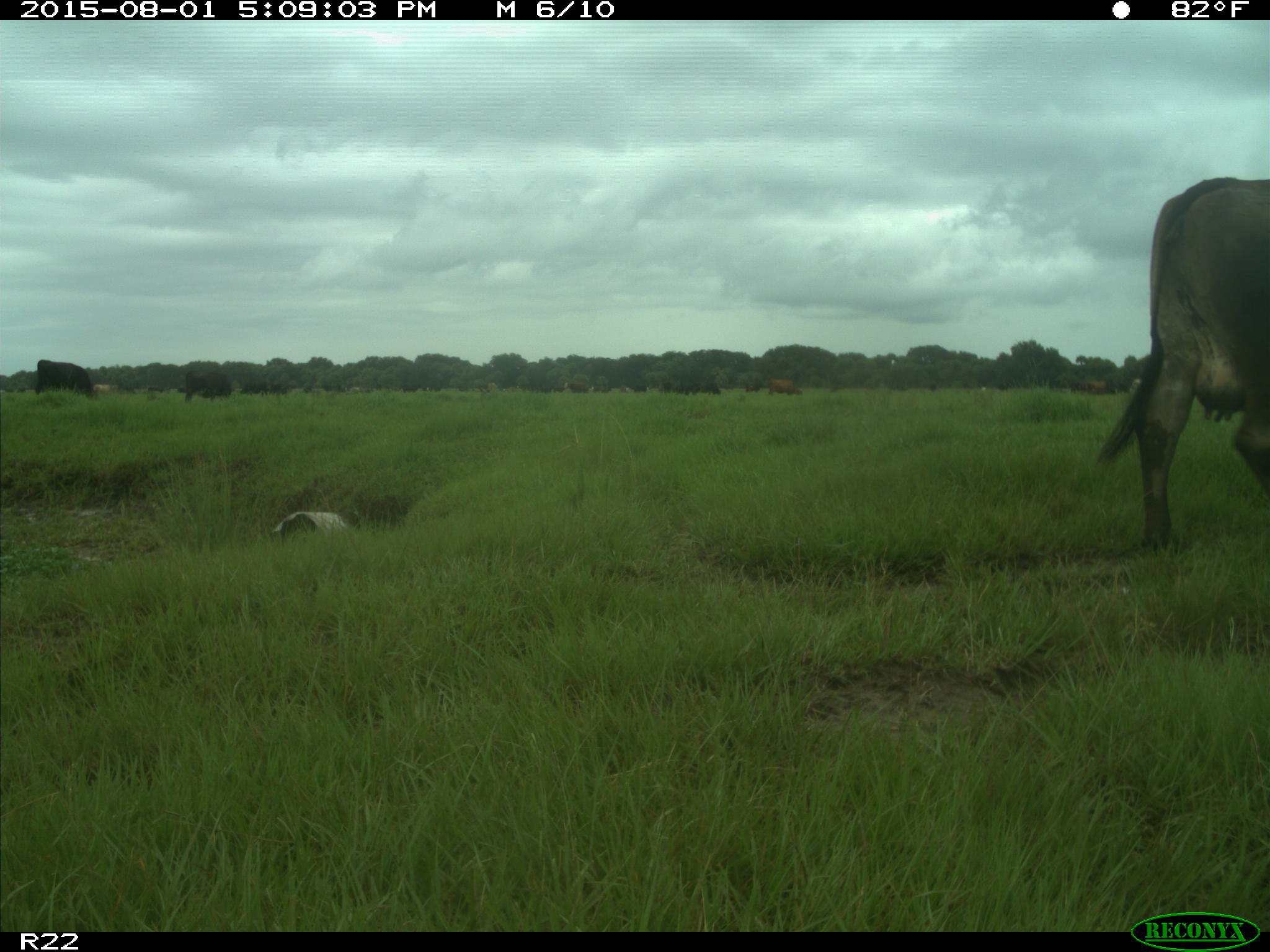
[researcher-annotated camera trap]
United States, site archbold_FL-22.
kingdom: Animalia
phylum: Chordata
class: Mammalia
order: Artiodactyla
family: Bovidae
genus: Bos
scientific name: Bos taurus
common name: domestic cow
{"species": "Bos taurus (domestic cow)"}